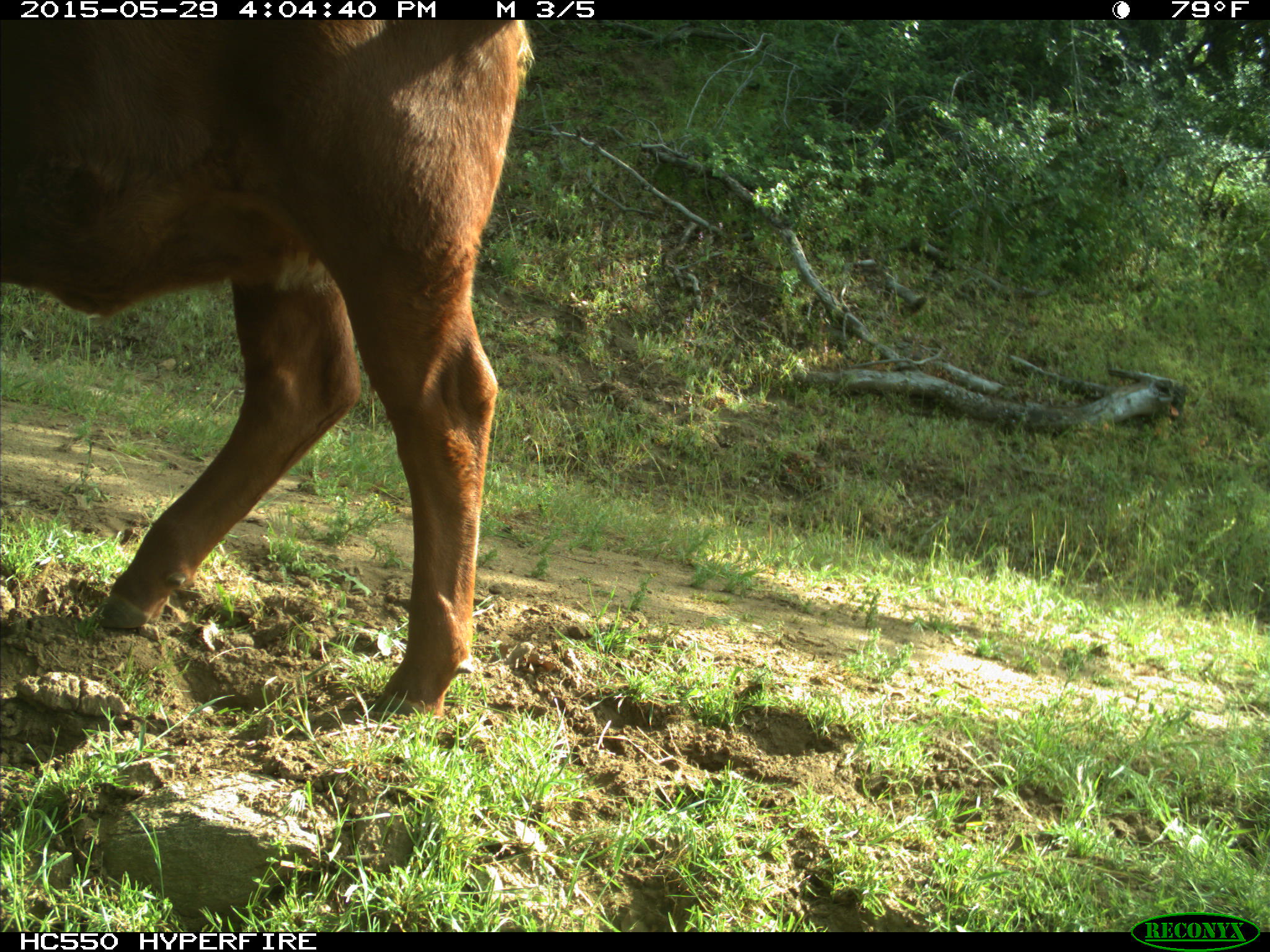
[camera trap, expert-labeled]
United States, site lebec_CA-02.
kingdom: Animalia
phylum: Chordata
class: Mammalia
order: Artiodactyla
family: Bovidae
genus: Bos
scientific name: Bos taurus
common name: domestic cow